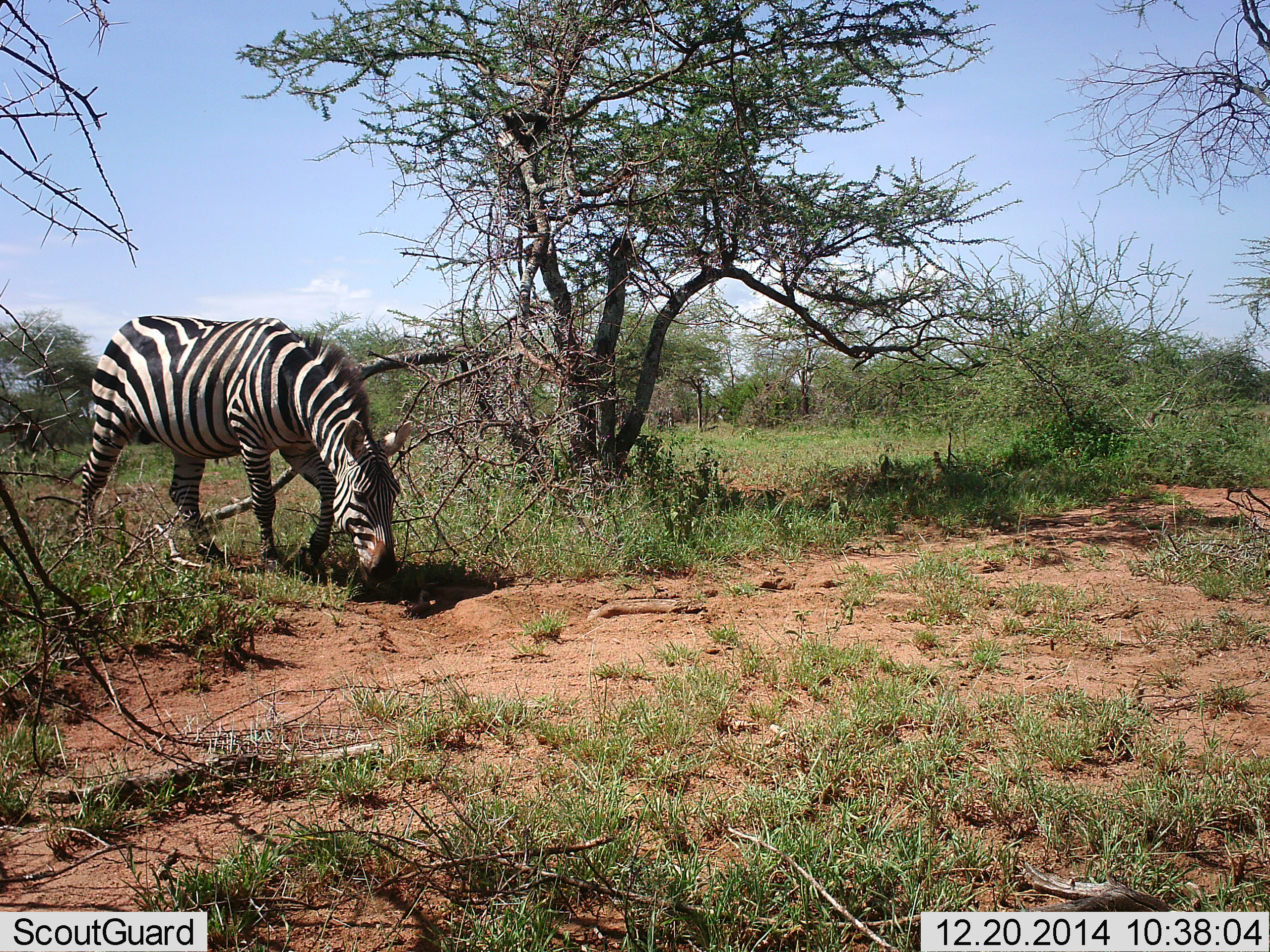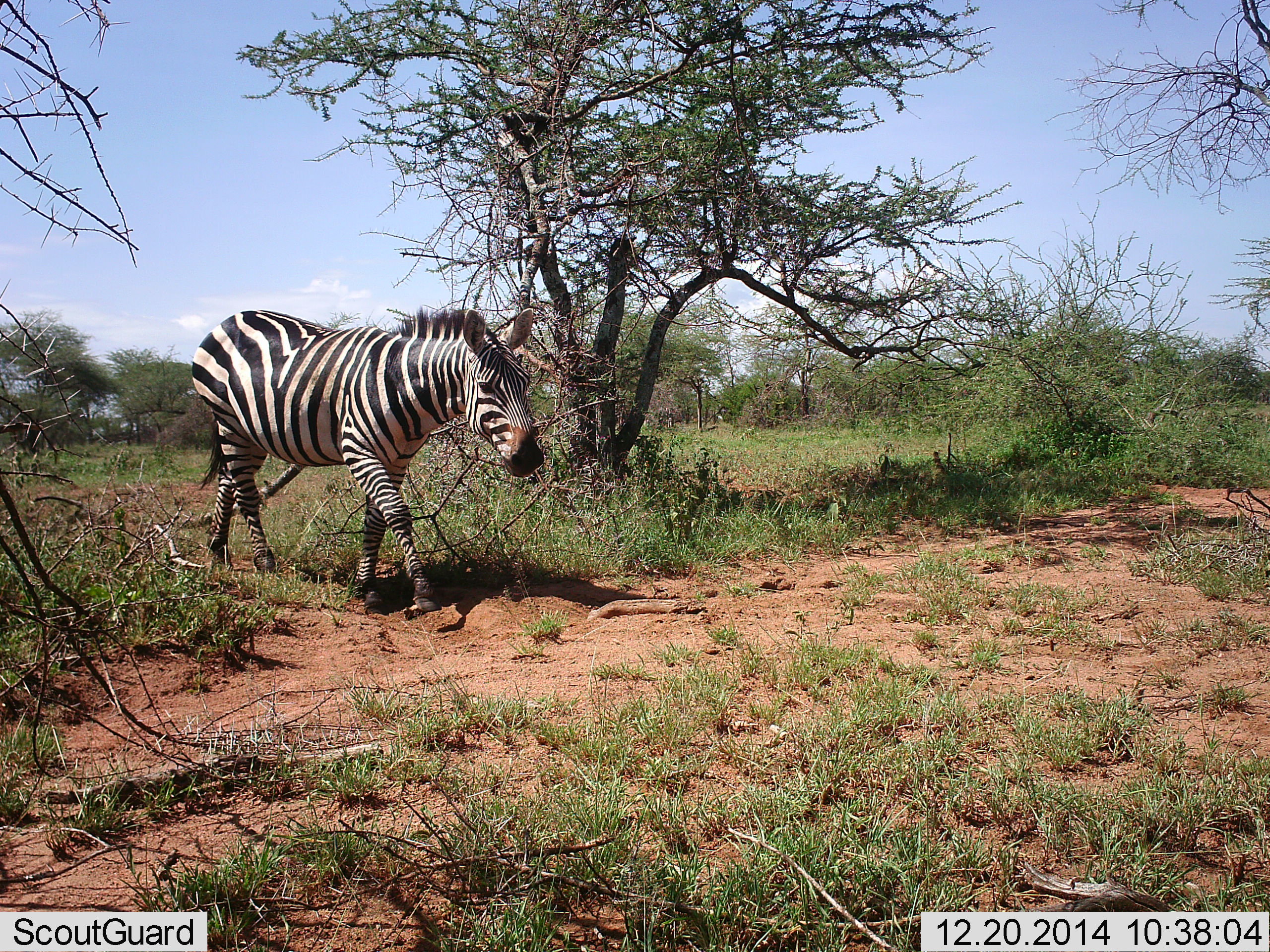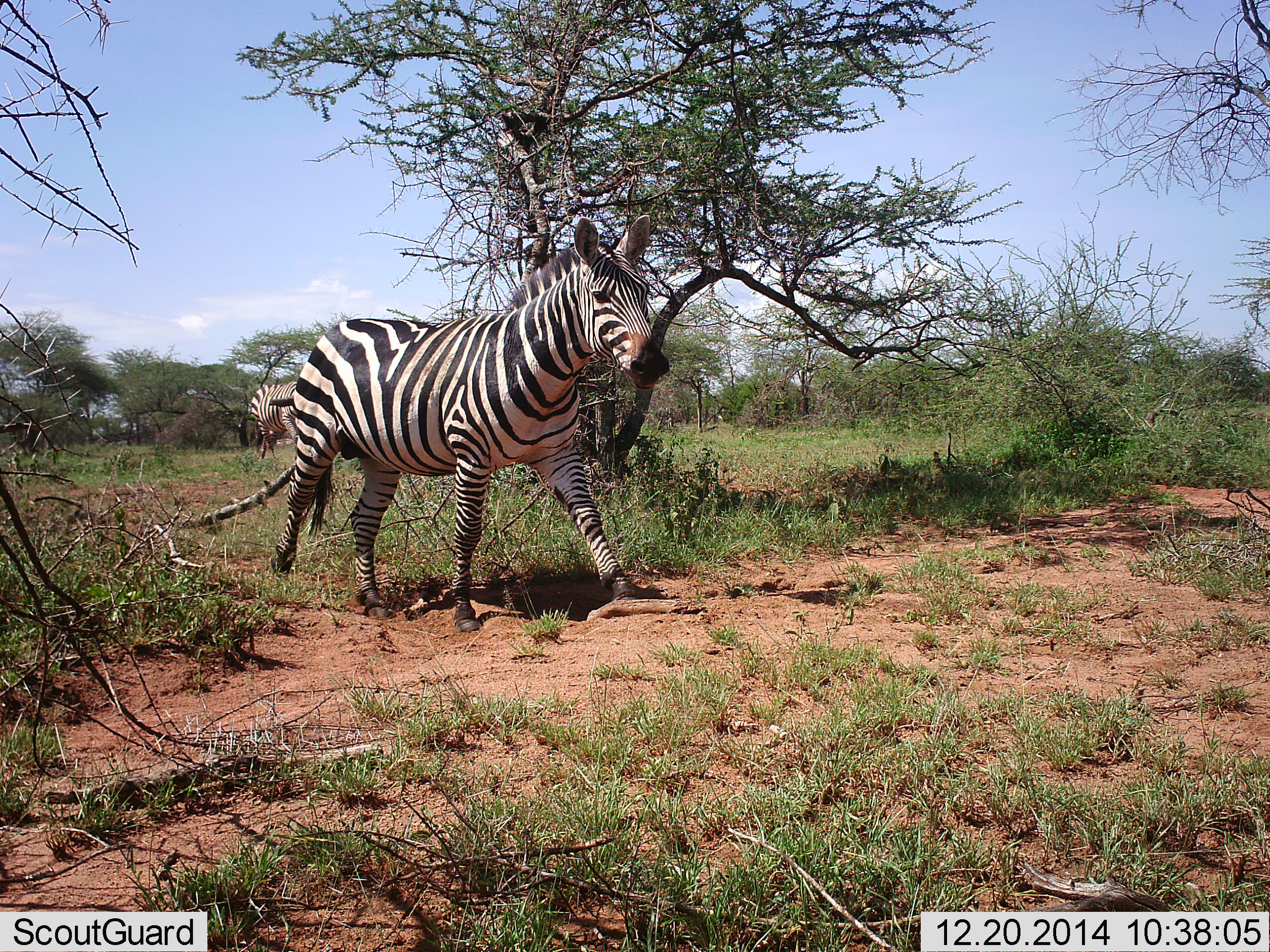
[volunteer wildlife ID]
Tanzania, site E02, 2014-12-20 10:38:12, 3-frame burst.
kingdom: Animalia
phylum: Chordata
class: Mammalia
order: Perissodactyla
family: Equidae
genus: Equus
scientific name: Equus quagga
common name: plains zebra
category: zebra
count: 1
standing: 0%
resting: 0%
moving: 100%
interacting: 0%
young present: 0%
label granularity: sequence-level